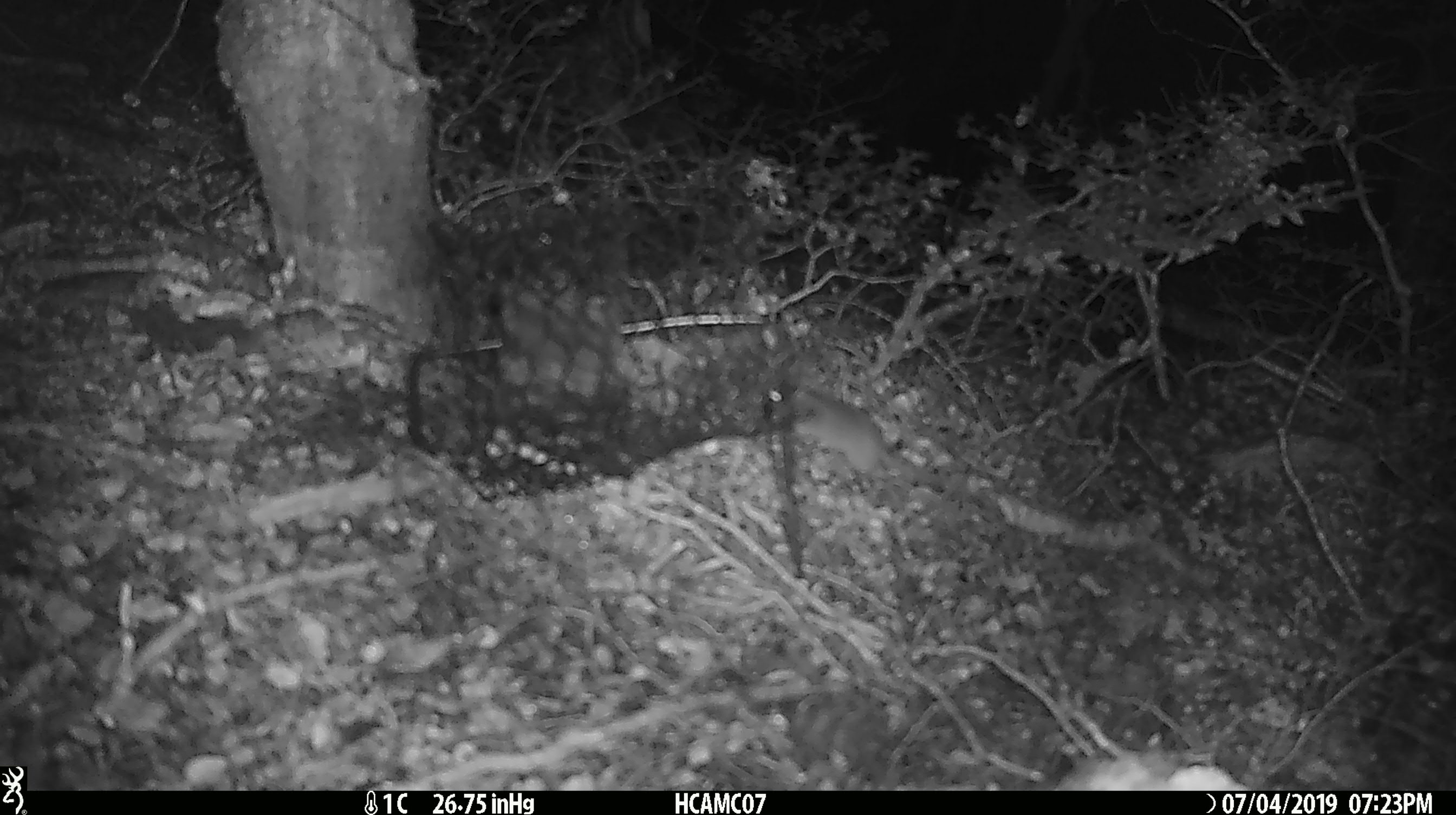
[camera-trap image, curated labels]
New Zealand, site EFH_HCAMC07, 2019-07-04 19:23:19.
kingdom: Animalia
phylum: Chordata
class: Mammalia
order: Rodentia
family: Muridae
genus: Mus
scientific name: Mus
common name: mouse